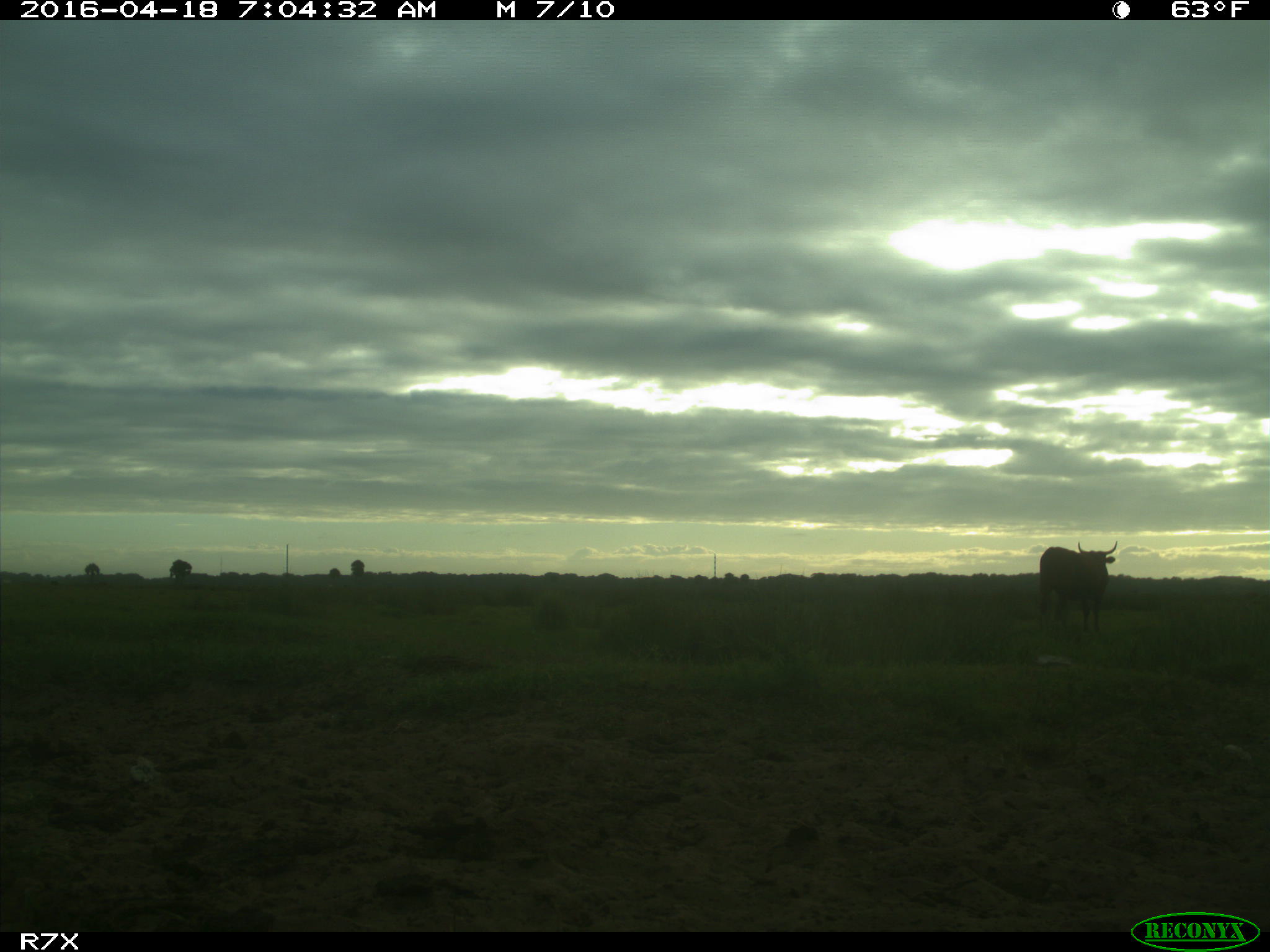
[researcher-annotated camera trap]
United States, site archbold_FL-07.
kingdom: Animalia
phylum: Chordata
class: Mammalia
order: Artiodactyla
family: Bovidae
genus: Bos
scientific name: Bos taurus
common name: domestic cow